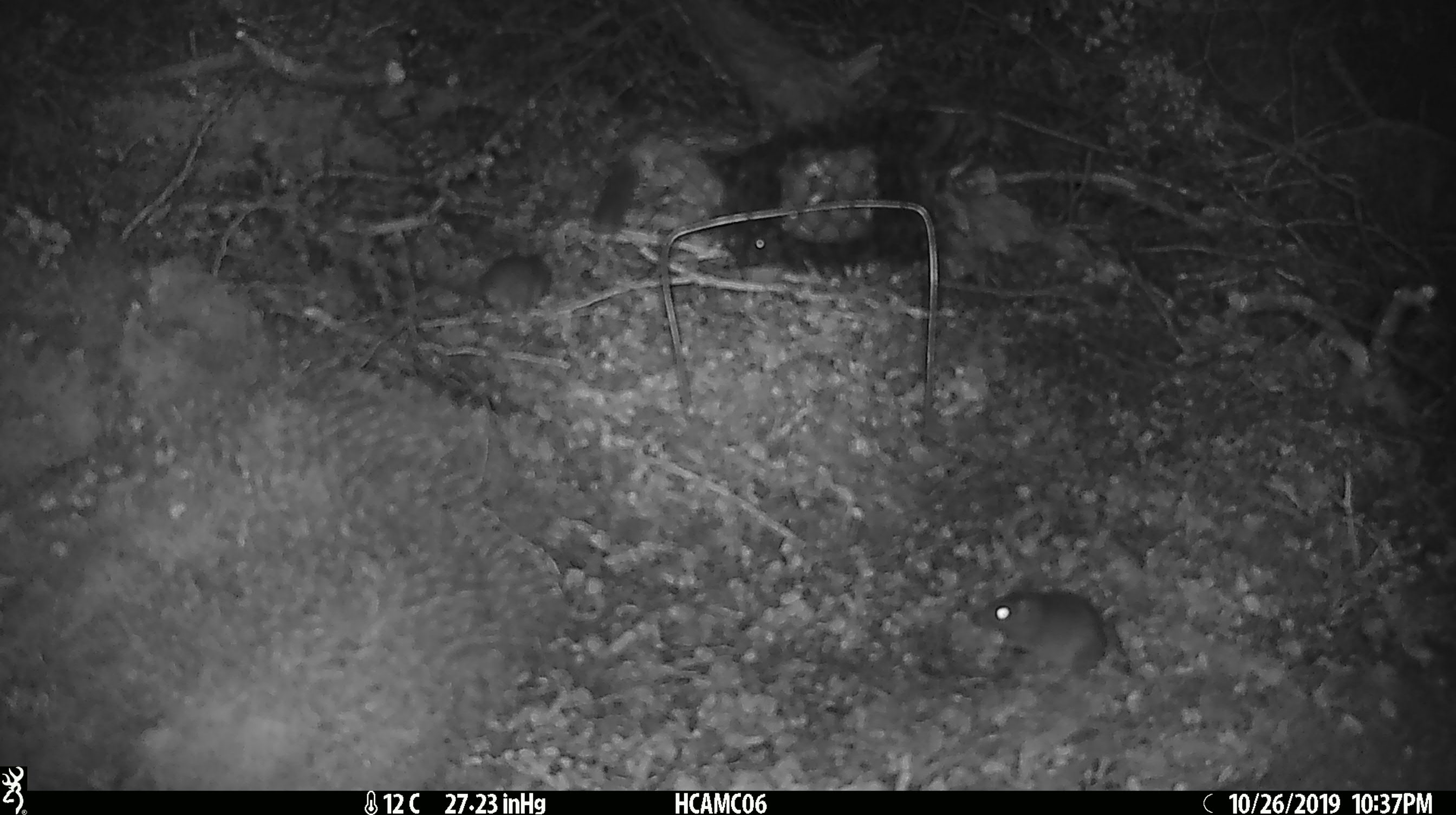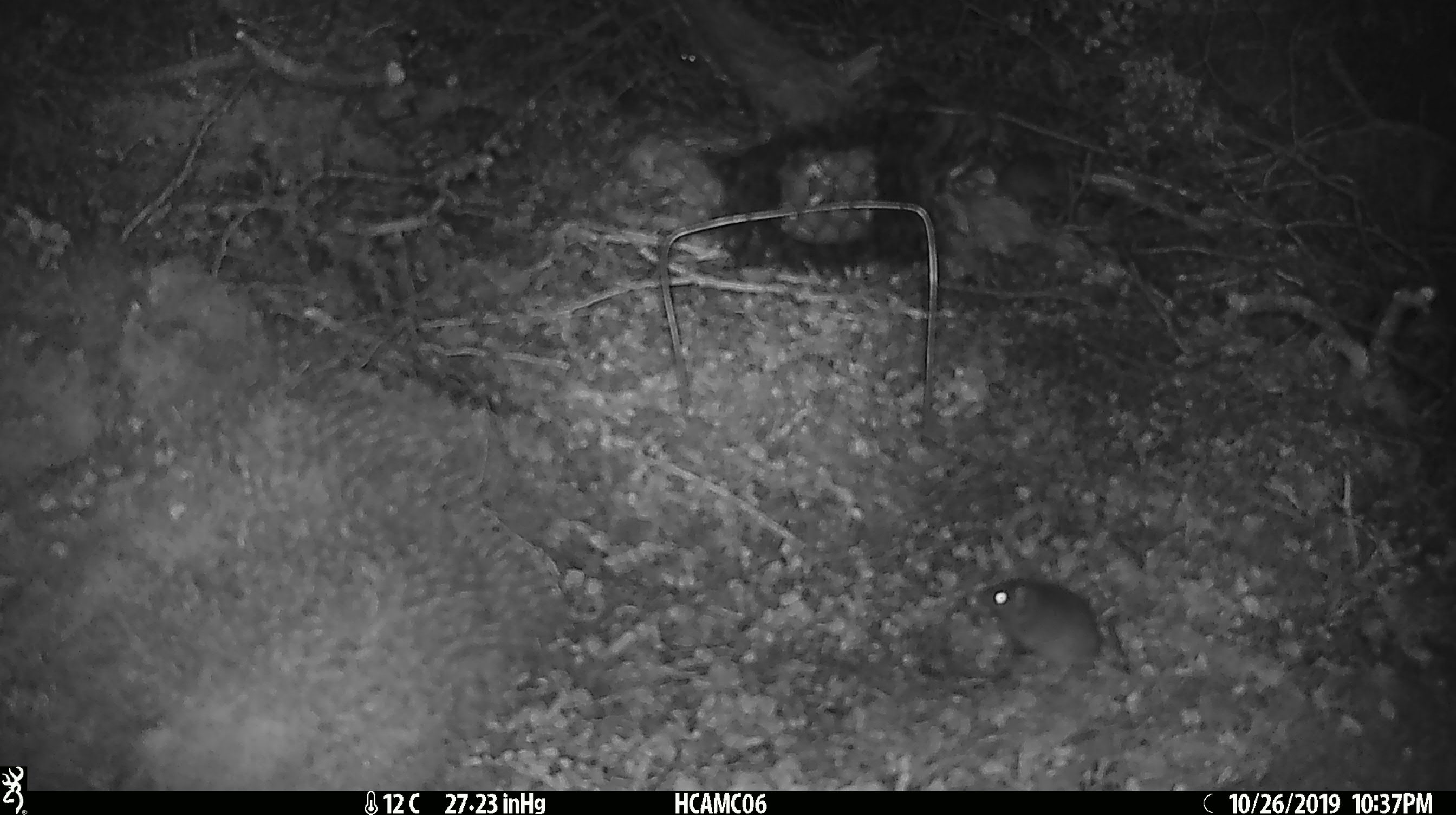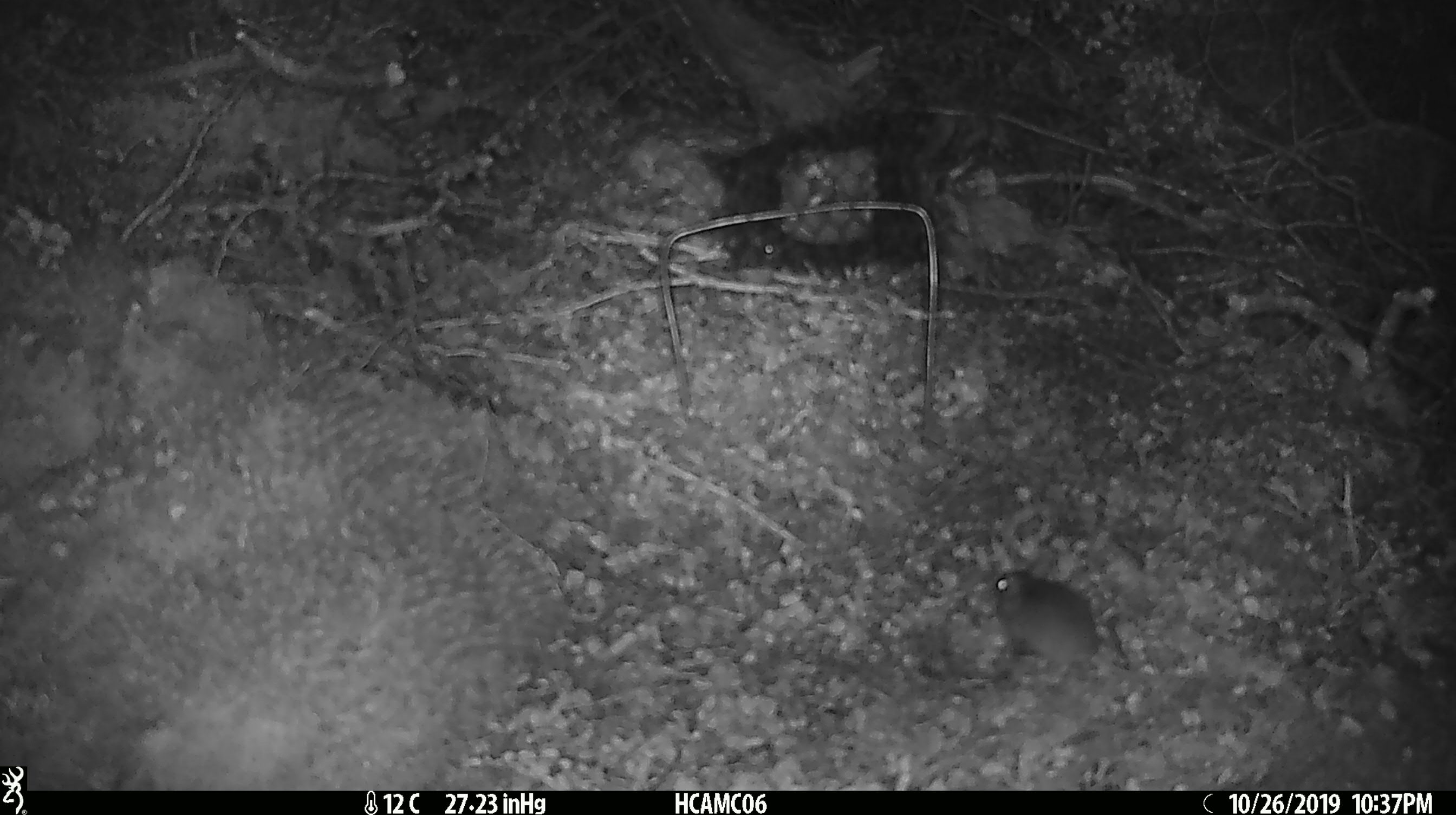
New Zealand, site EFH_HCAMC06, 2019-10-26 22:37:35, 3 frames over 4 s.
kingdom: Animalia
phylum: Chordata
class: Mammalia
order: Rodentia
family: Muridae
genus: Mus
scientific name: Mus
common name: mouse